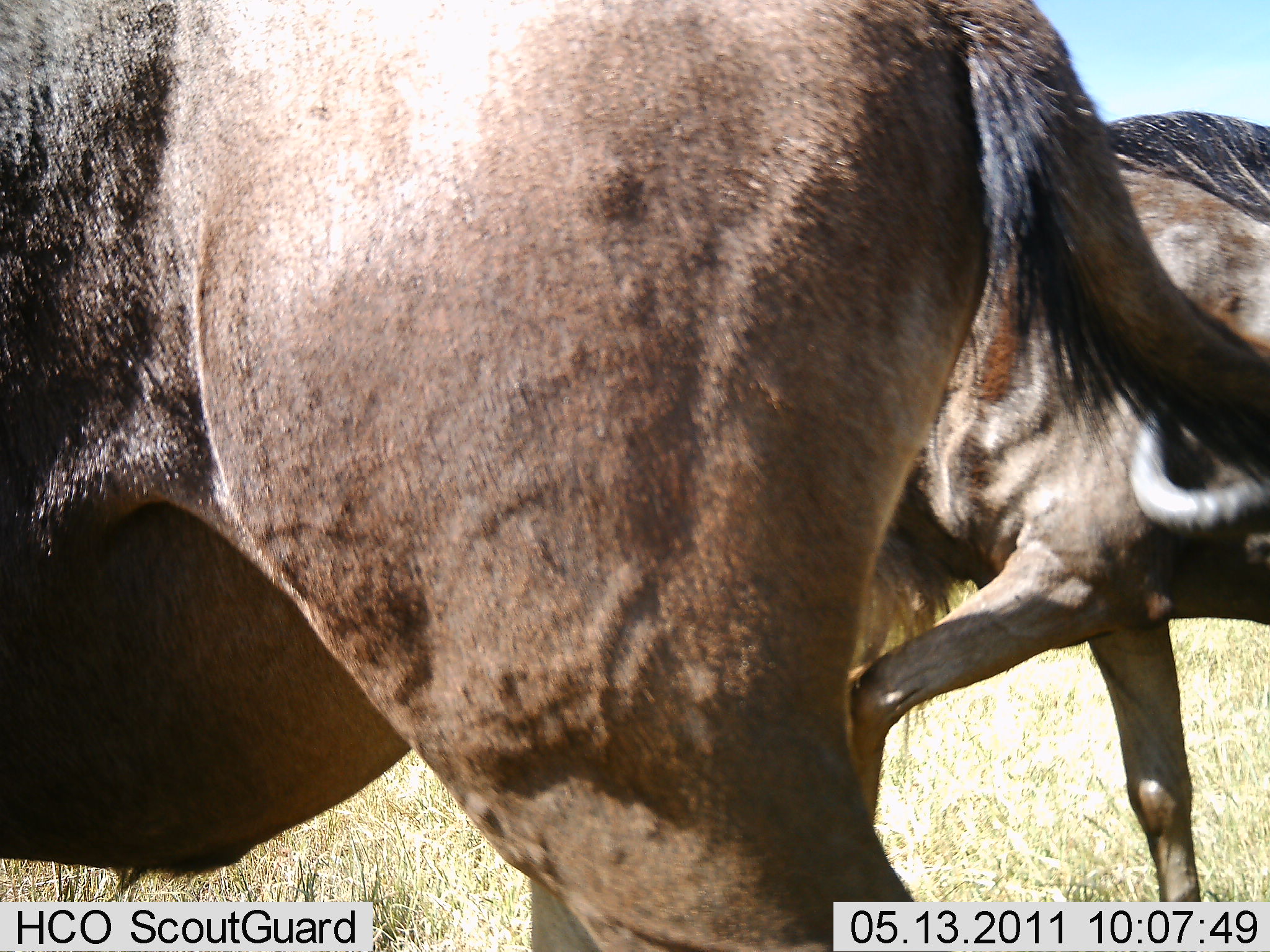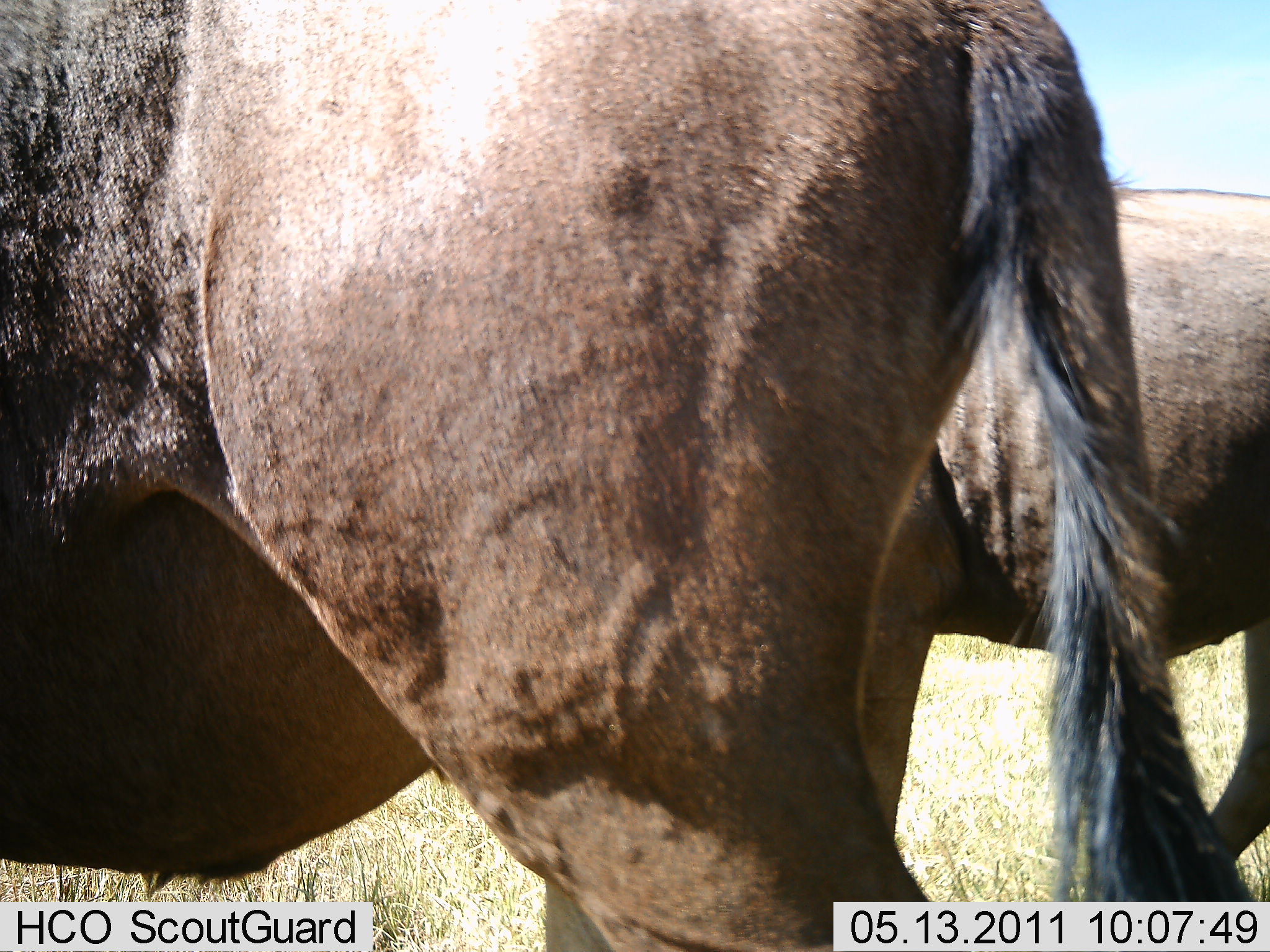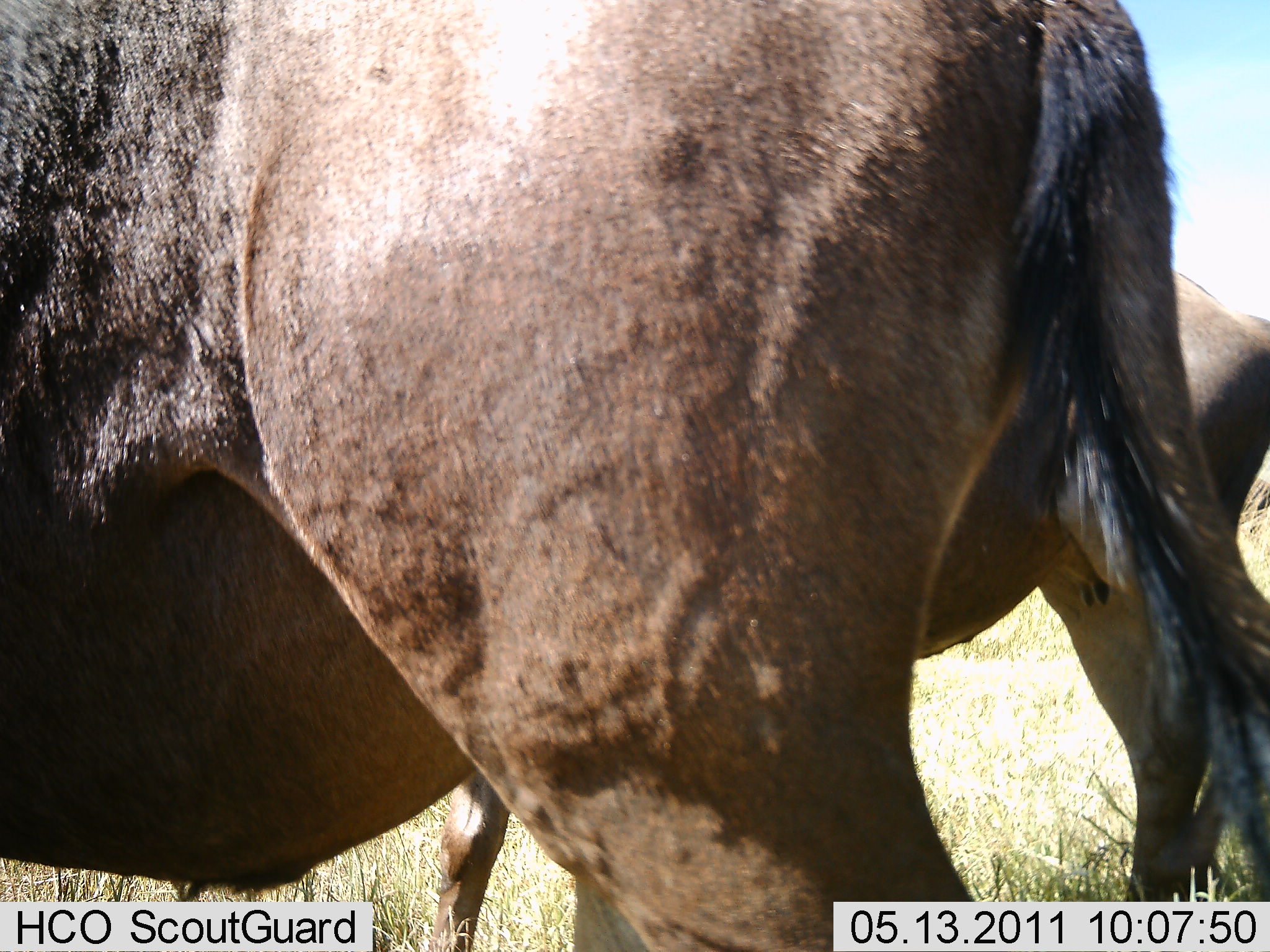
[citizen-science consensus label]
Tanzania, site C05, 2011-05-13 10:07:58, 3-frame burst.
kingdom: Animalia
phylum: Chordata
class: Mammalia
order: Artiodactyla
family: Bovidae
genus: Connochaetes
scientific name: Connochaetes taurinus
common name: blue wildebeest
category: wildebeest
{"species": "wildebeest (blue wildebeest) (Connochaetes taurinus)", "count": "2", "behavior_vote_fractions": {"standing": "43%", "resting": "0%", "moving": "71%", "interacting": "0%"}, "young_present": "0%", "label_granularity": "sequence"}